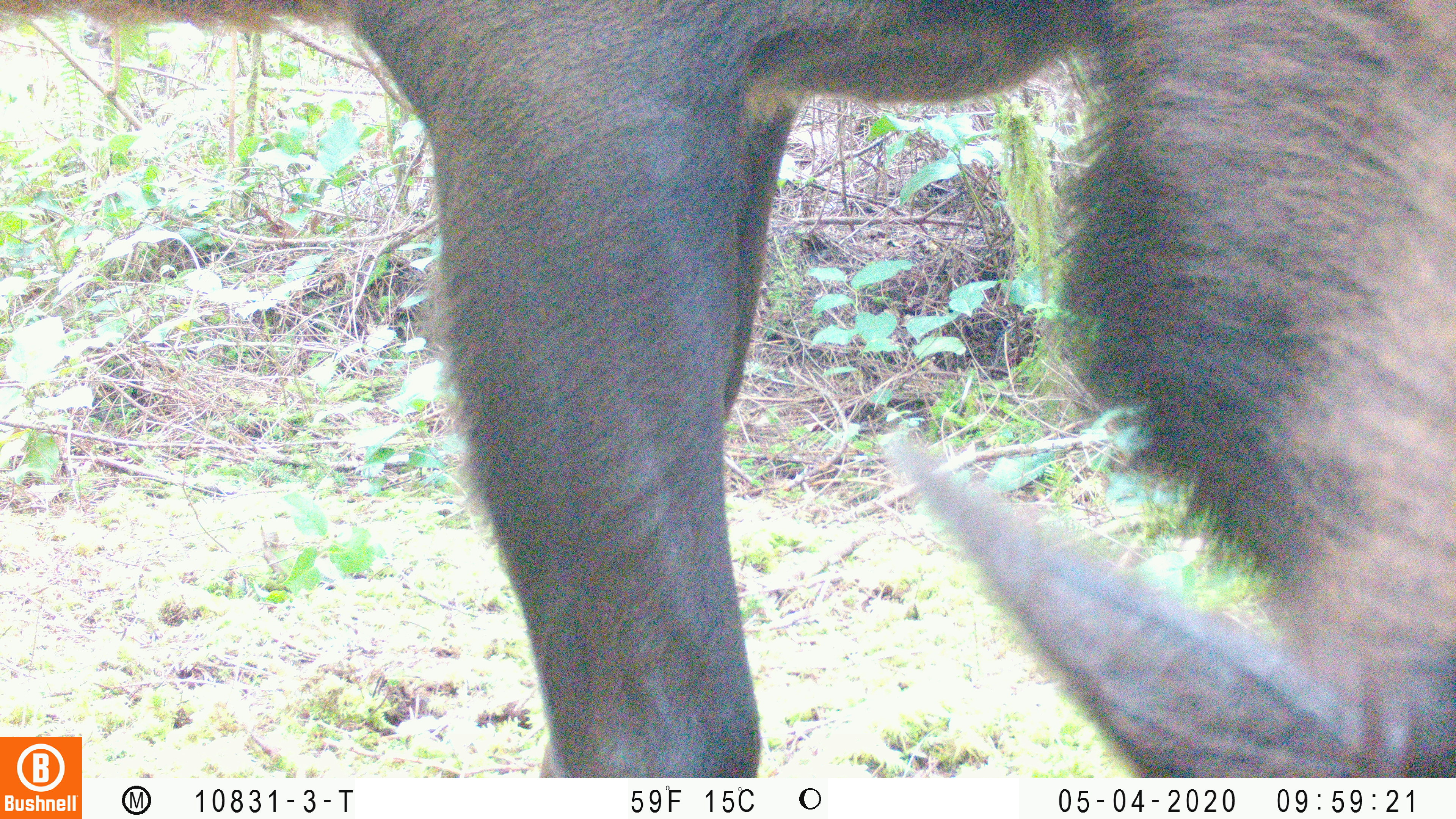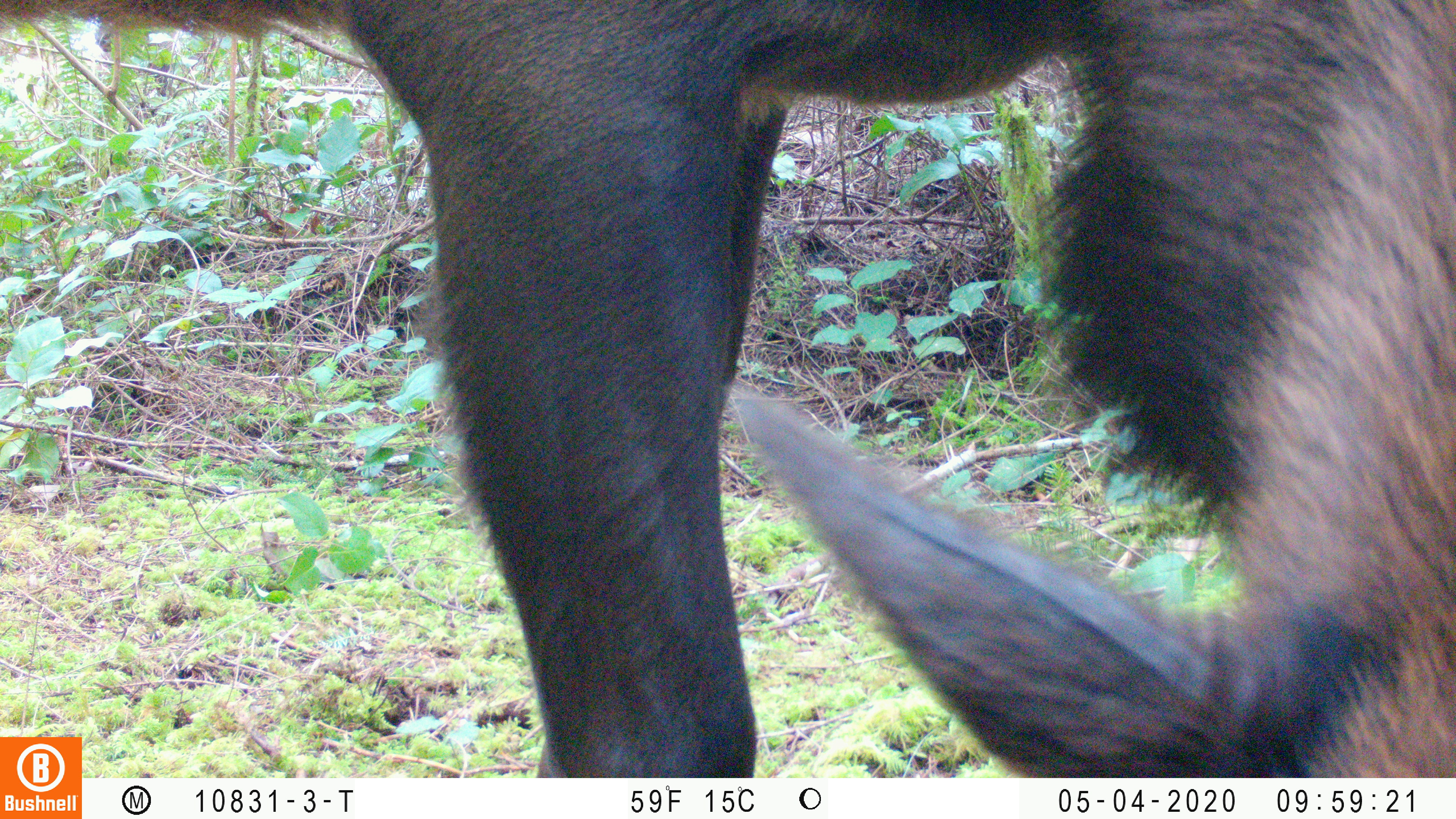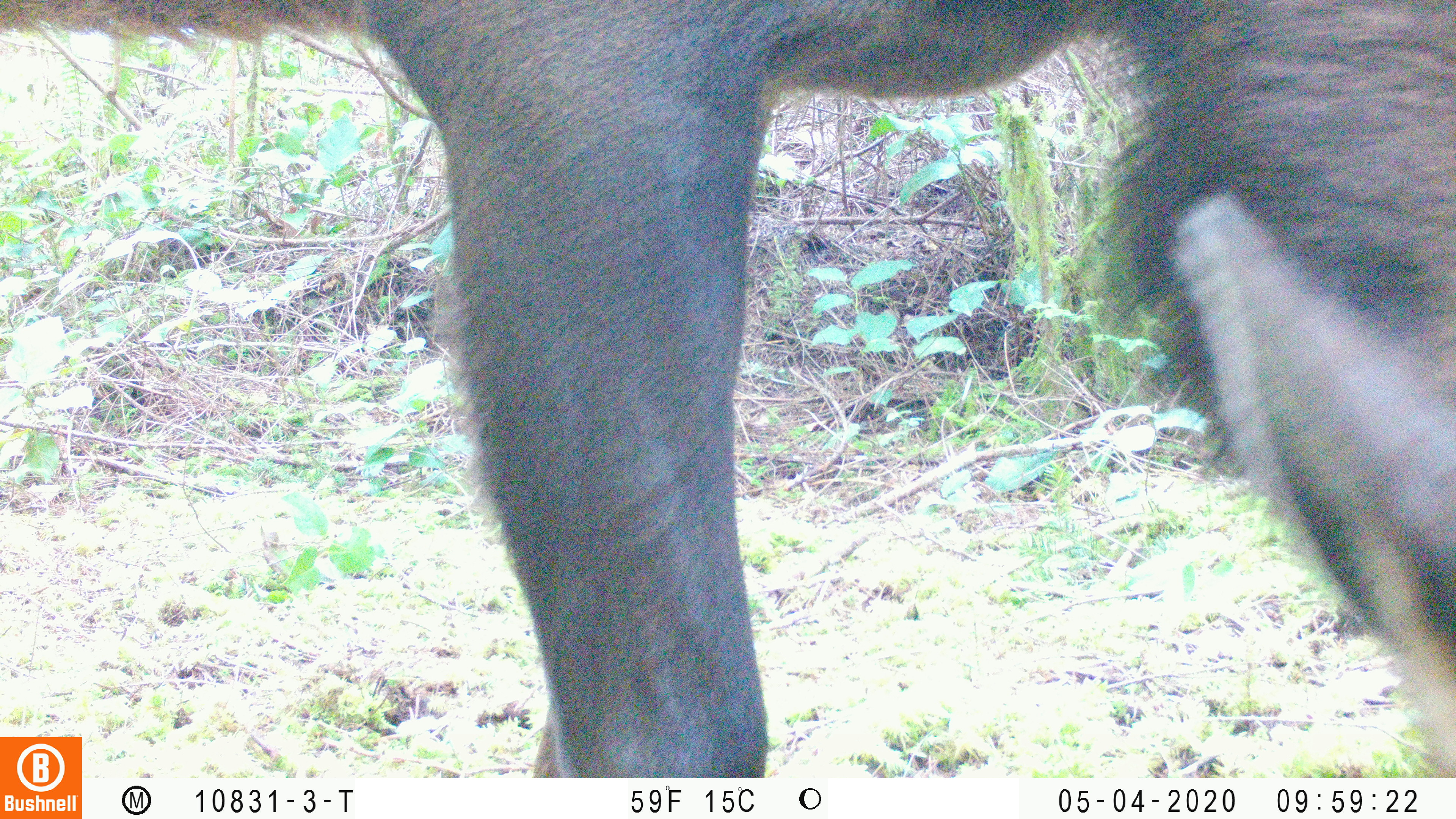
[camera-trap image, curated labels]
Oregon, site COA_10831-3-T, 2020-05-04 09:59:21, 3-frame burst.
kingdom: Animalia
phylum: Chordata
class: Mammalia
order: Artiodactyla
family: Cervidae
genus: Cervus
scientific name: Cervus canadensis roosevelti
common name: roosevelt elk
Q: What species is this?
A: Roosevelt elk (Cervus canadensis roosevelti).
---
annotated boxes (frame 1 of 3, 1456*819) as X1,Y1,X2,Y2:
roosevelt elk: 86,0,1453,770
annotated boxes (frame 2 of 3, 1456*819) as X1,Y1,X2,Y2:
roosevelt elk: 0,0,1453,730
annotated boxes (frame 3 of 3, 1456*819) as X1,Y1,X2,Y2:
roosevelt elk: 0,0,1449,730